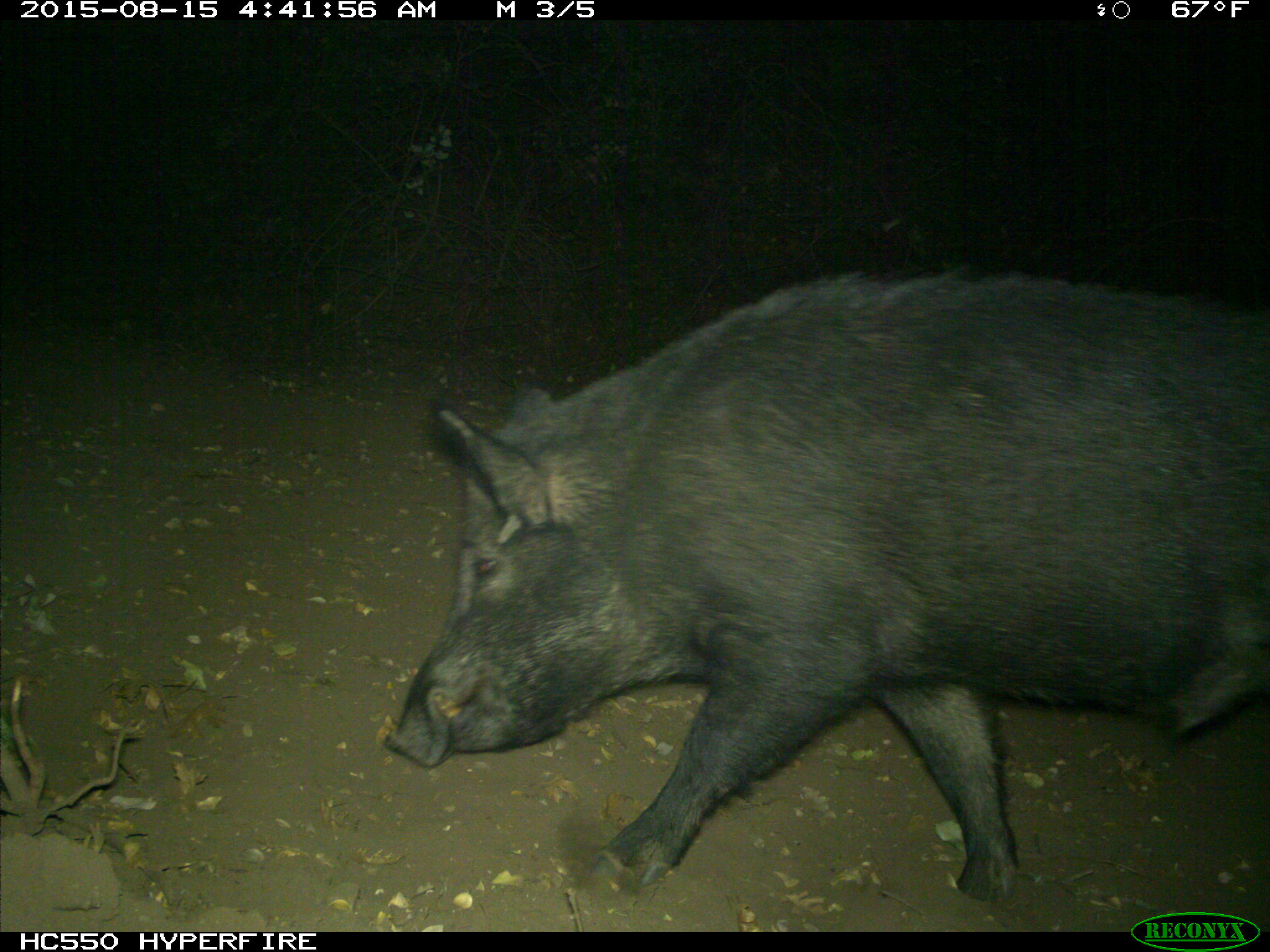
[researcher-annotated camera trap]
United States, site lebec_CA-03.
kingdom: Animalia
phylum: Chordata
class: Mammalia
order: Artiodactyla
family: Suidae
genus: Sus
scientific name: Sus scrofa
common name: wild boar